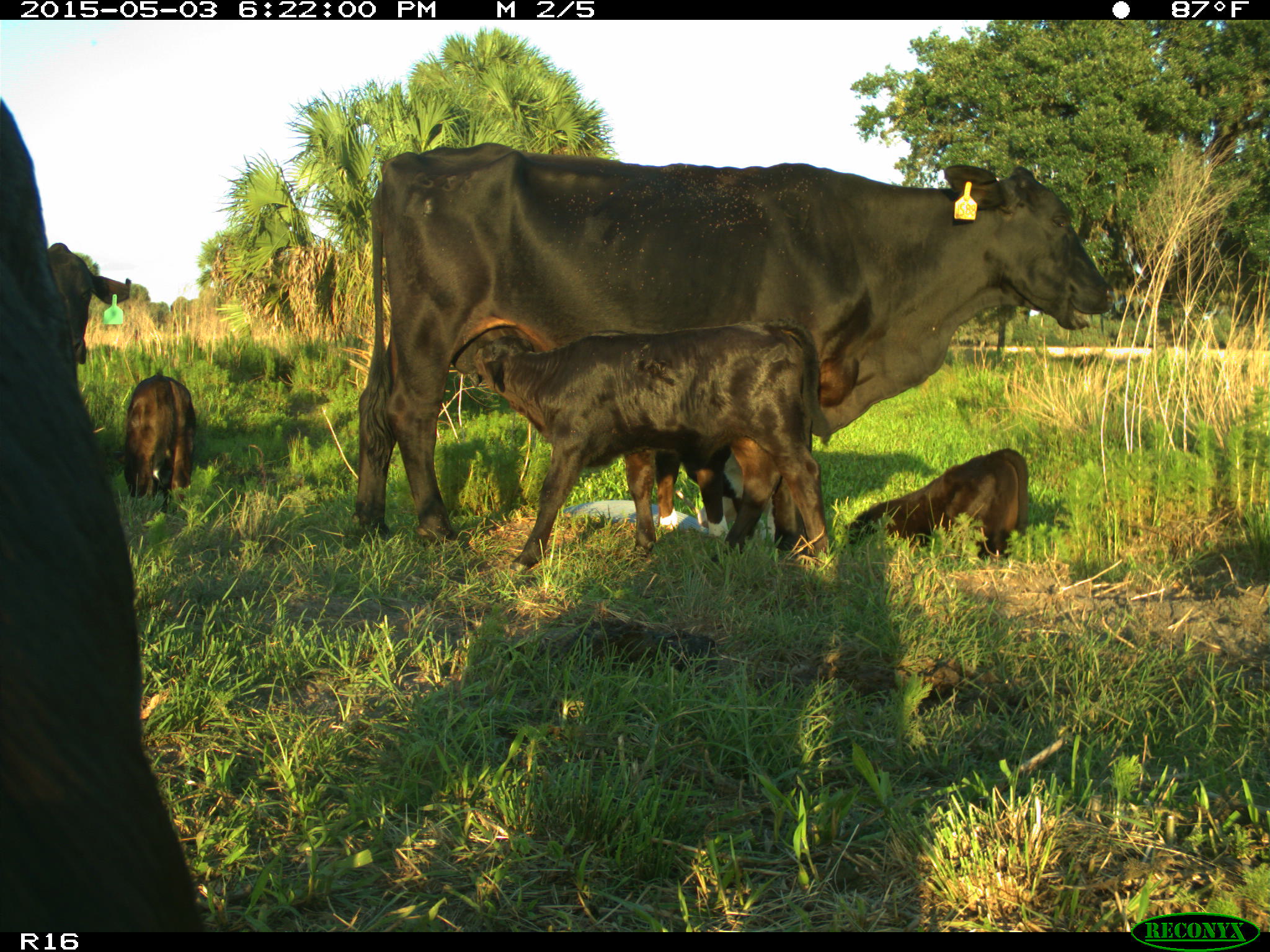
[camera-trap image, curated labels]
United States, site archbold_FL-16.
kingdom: Animalia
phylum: Chordata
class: Mammalia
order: Artiodactyla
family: Bovidae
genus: Bos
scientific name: Bos taurus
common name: domestic cow